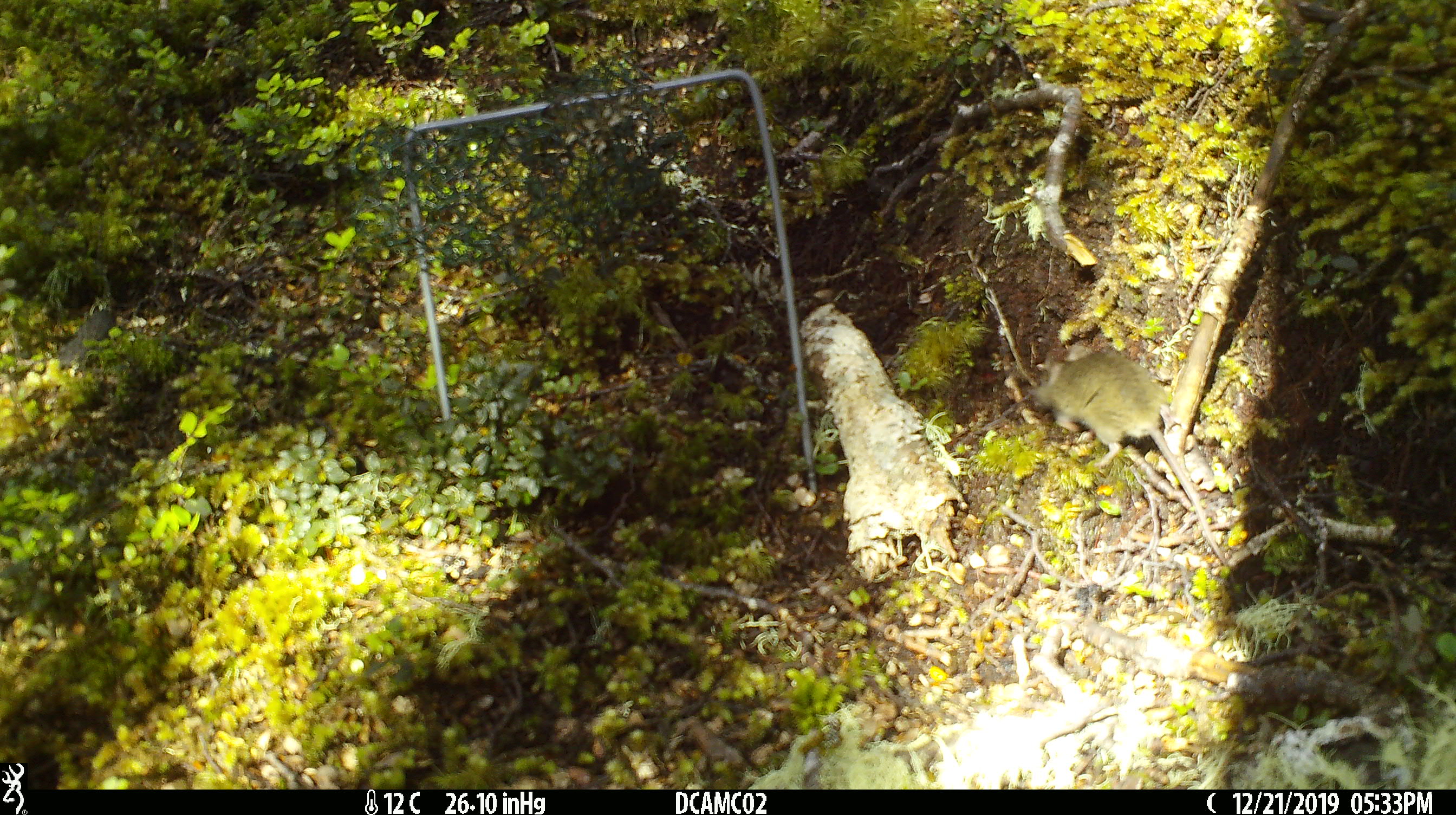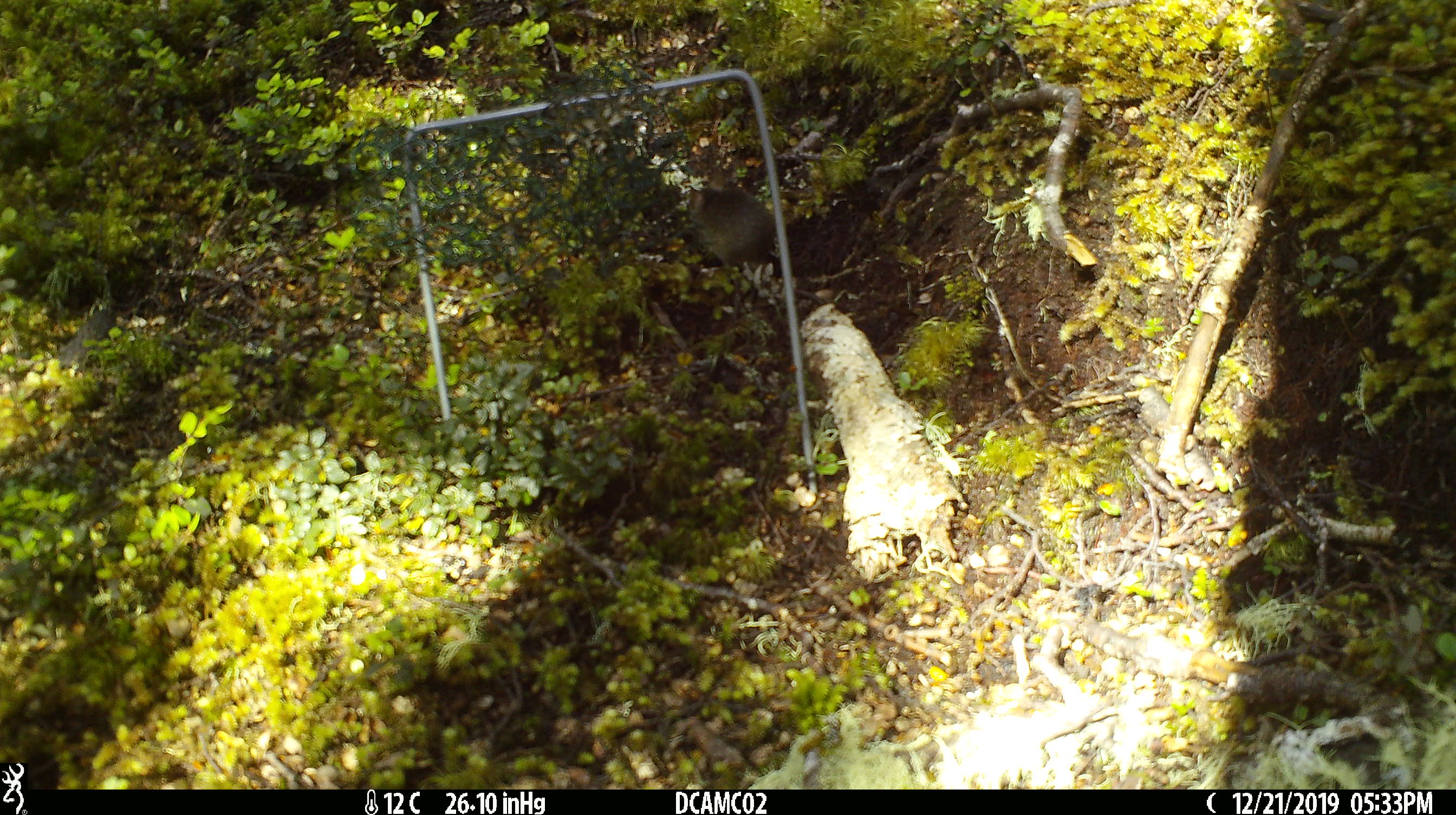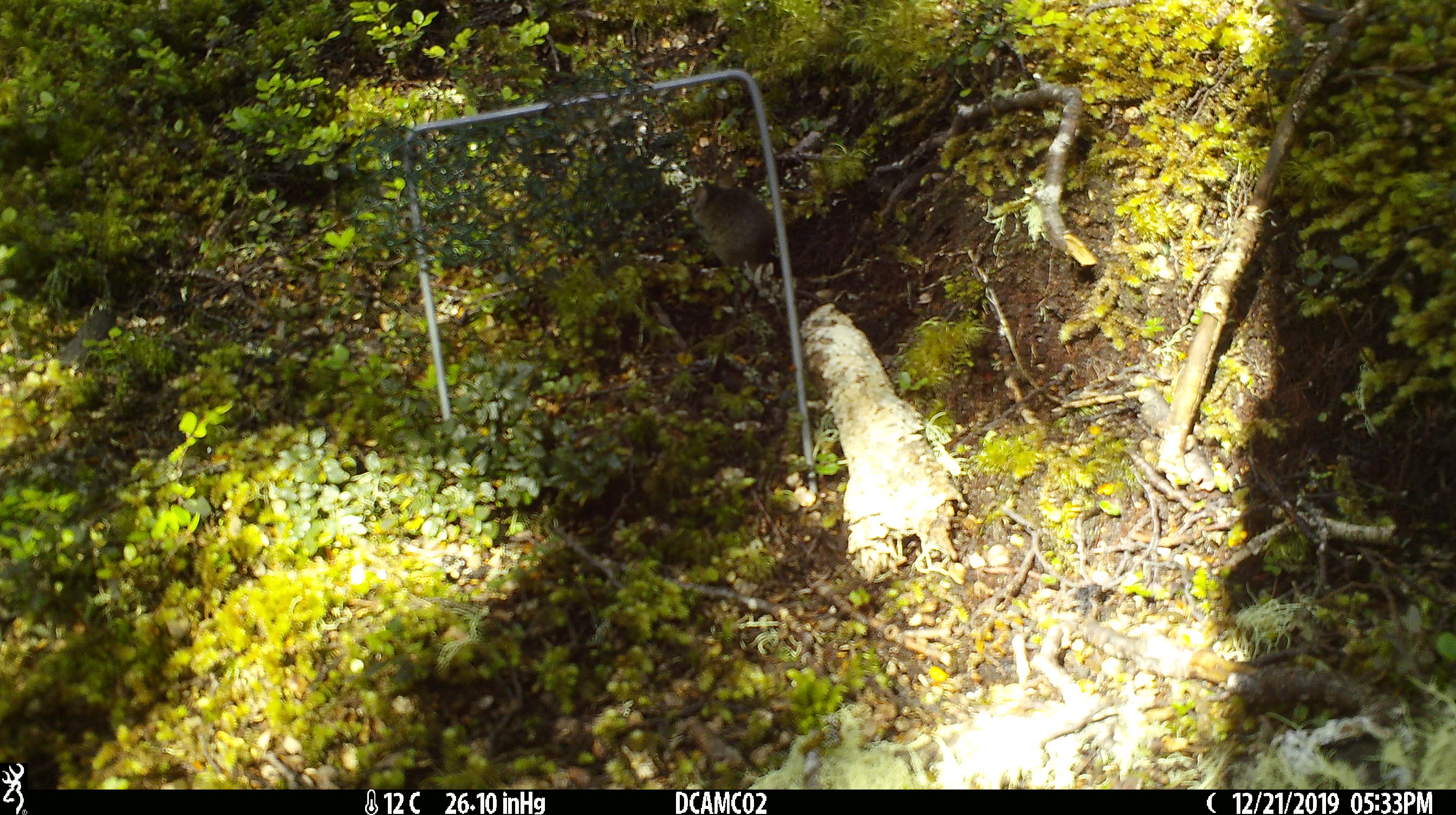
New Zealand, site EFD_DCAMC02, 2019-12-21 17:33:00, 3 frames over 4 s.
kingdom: Animalia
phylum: Chordata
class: Mammalia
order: Rodentia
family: Muridae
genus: Mus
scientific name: Mus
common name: mouse